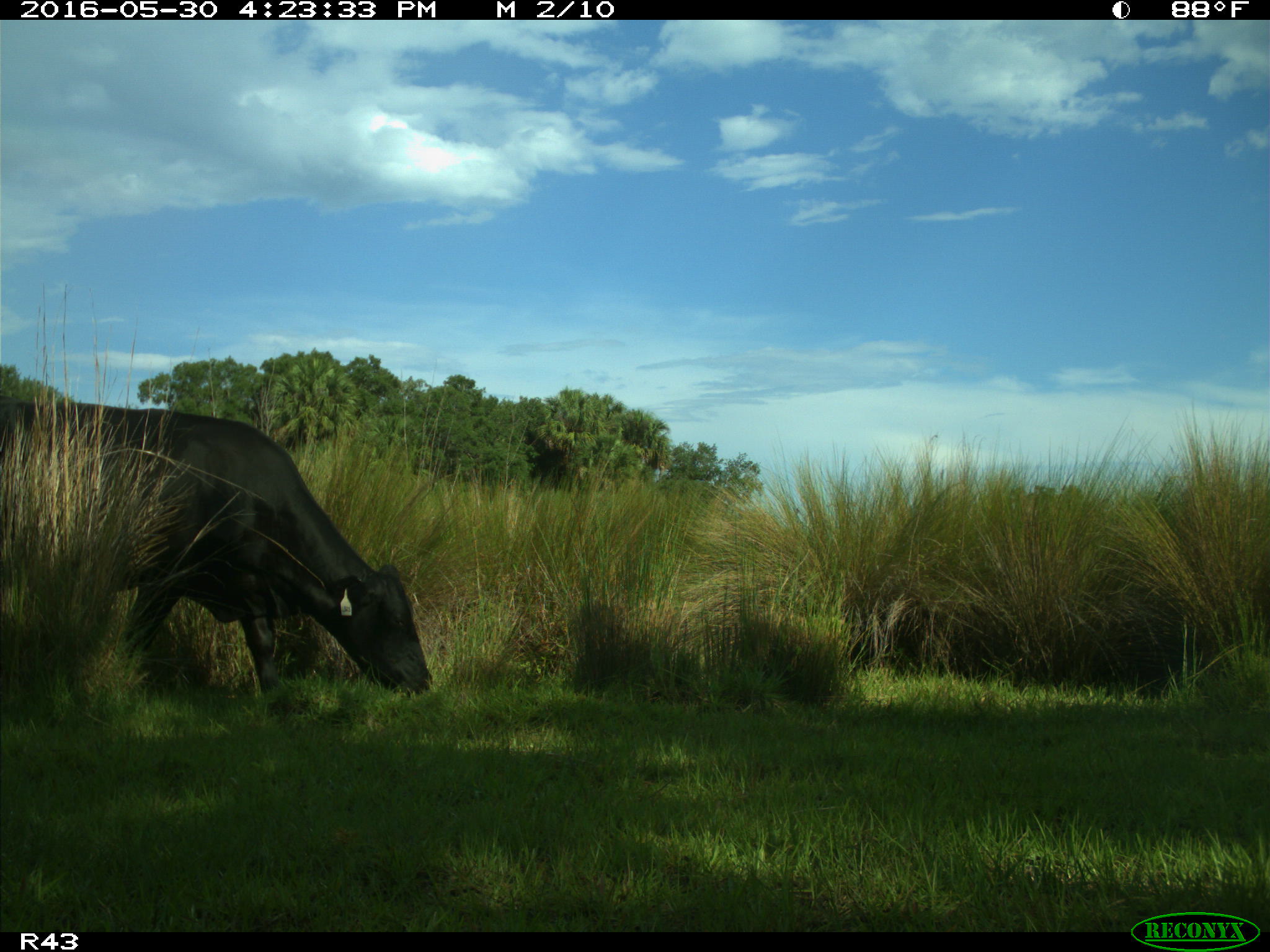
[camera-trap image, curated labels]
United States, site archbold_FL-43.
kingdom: Animalia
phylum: Chordata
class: Mammalia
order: Artiodactyla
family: Bovidae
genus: Bos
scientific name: Bos taurus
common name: domestic cow